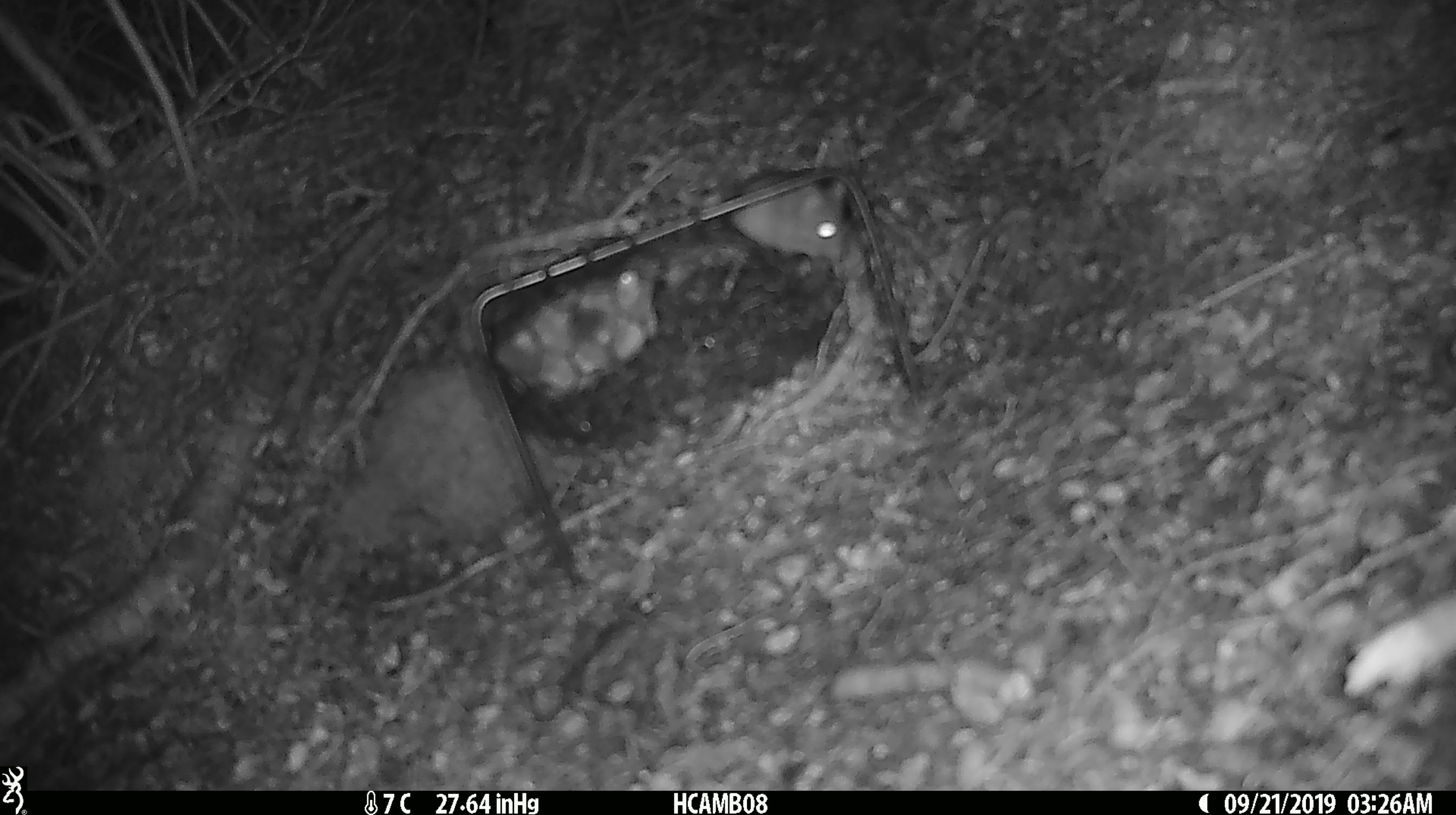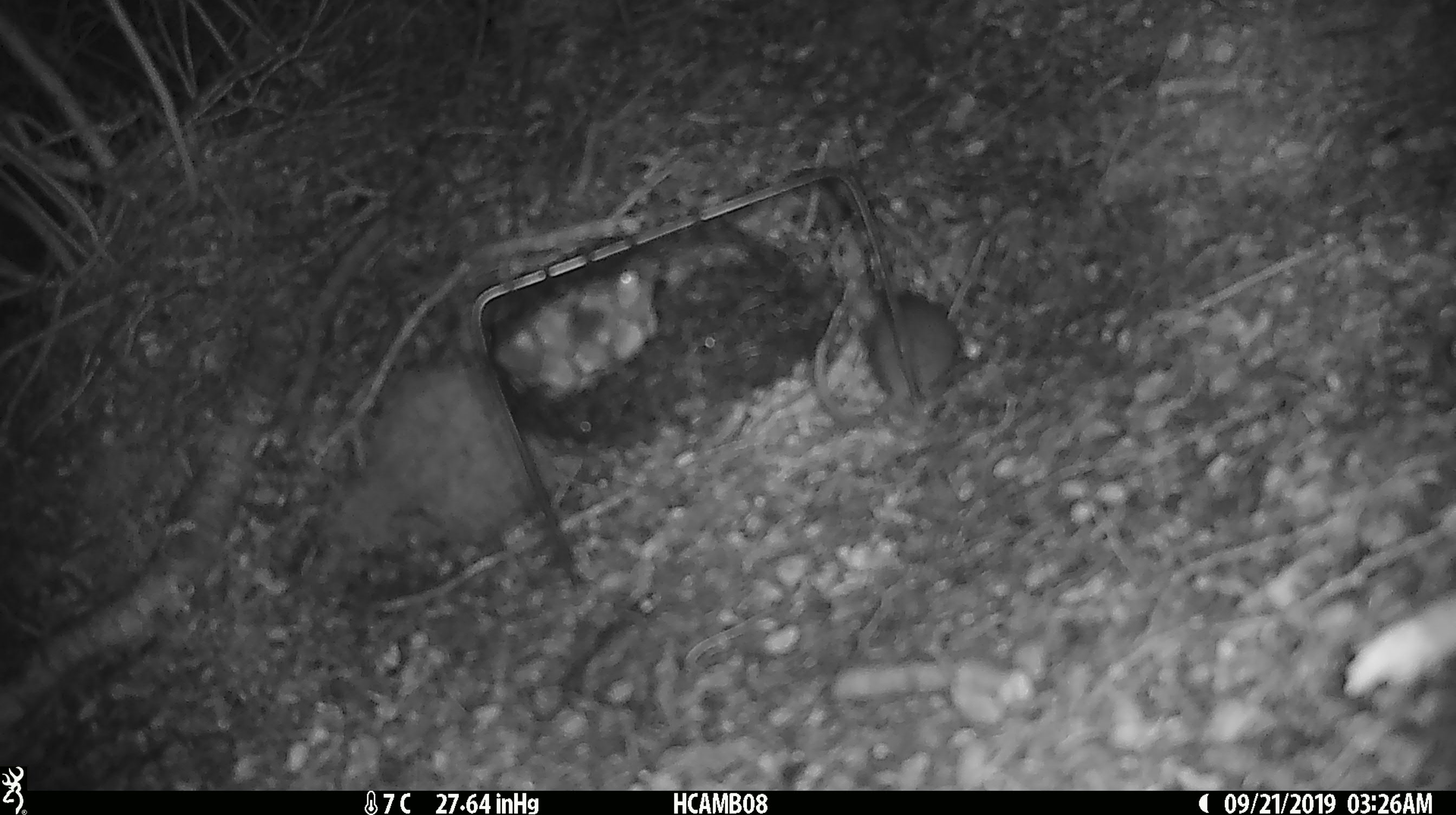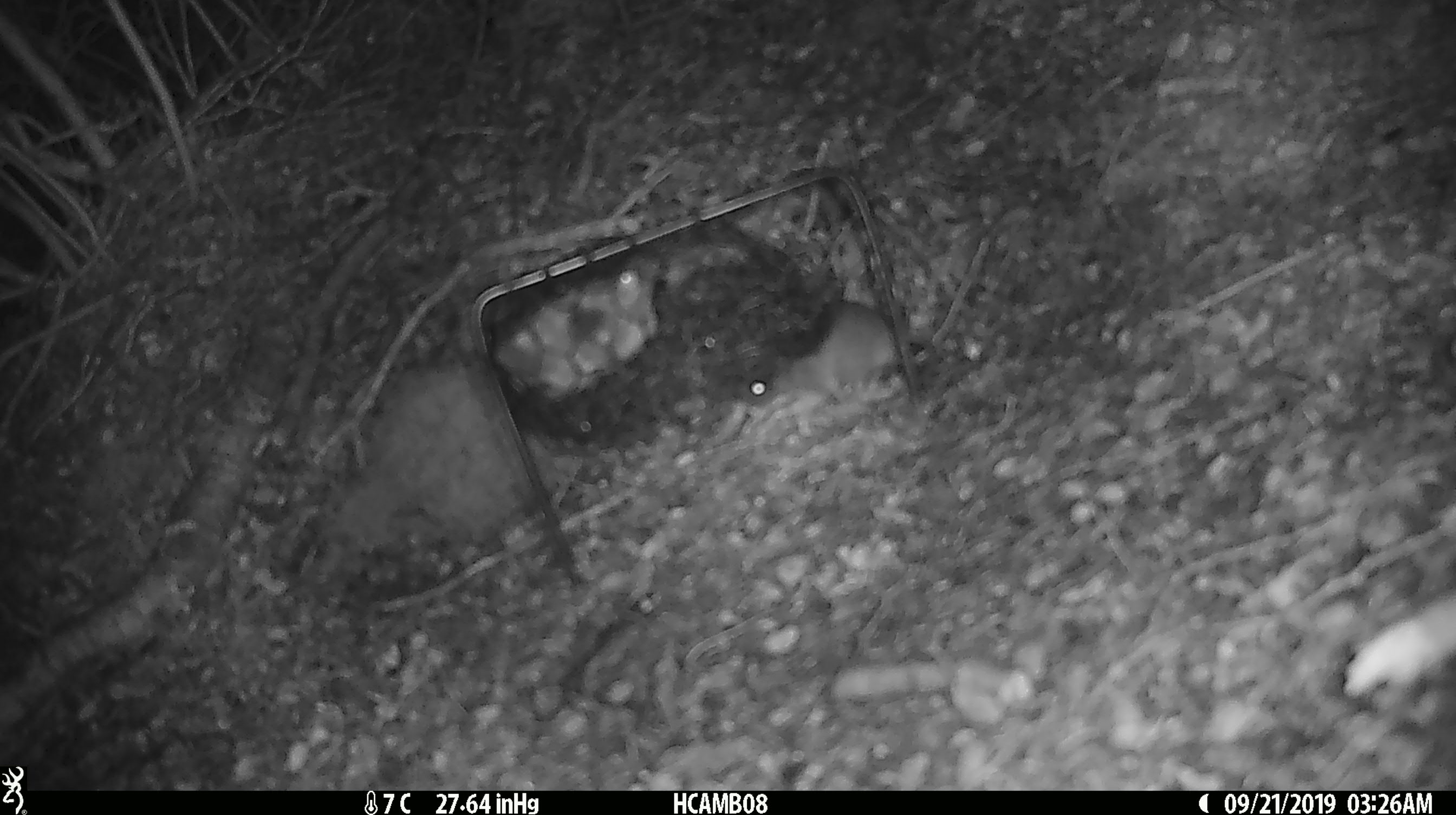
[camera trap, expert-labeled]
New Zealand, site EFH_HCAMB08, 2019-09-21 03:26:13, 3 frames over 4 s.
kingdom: Animalia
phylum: Chordata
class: Mammalia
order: Rodentia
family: Muridae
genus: Mus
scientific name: Mus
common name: mouse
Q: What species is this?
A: Mouse (Mus).